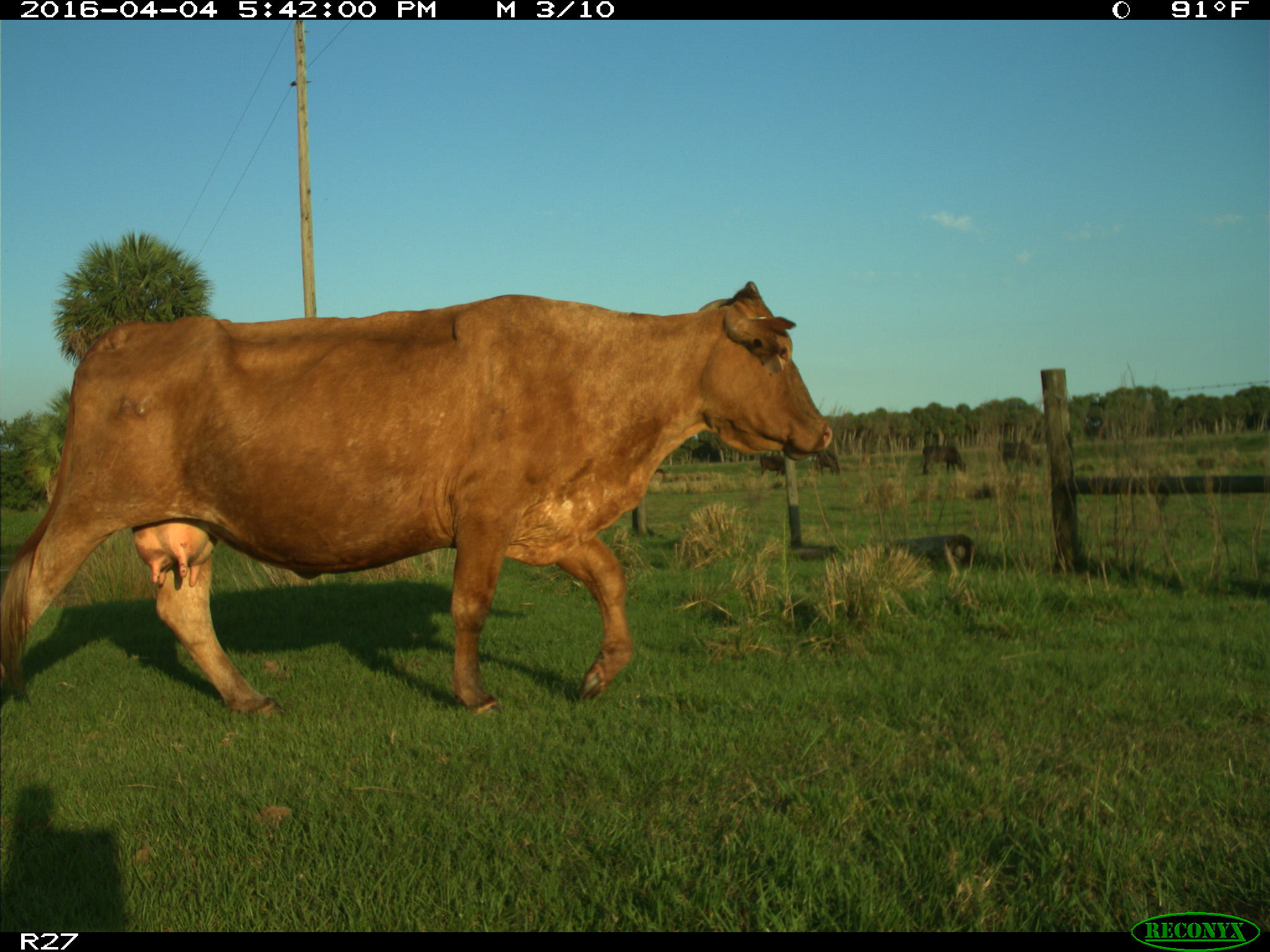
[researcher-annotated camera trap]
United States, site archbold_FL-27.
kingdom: Animalia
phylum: Chordata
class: Mammalia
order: Artiodactyla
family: Bovidae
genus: Bos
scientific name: Bos taurus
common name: domestic cow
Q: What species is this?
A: Bos taurus (domestic cow).